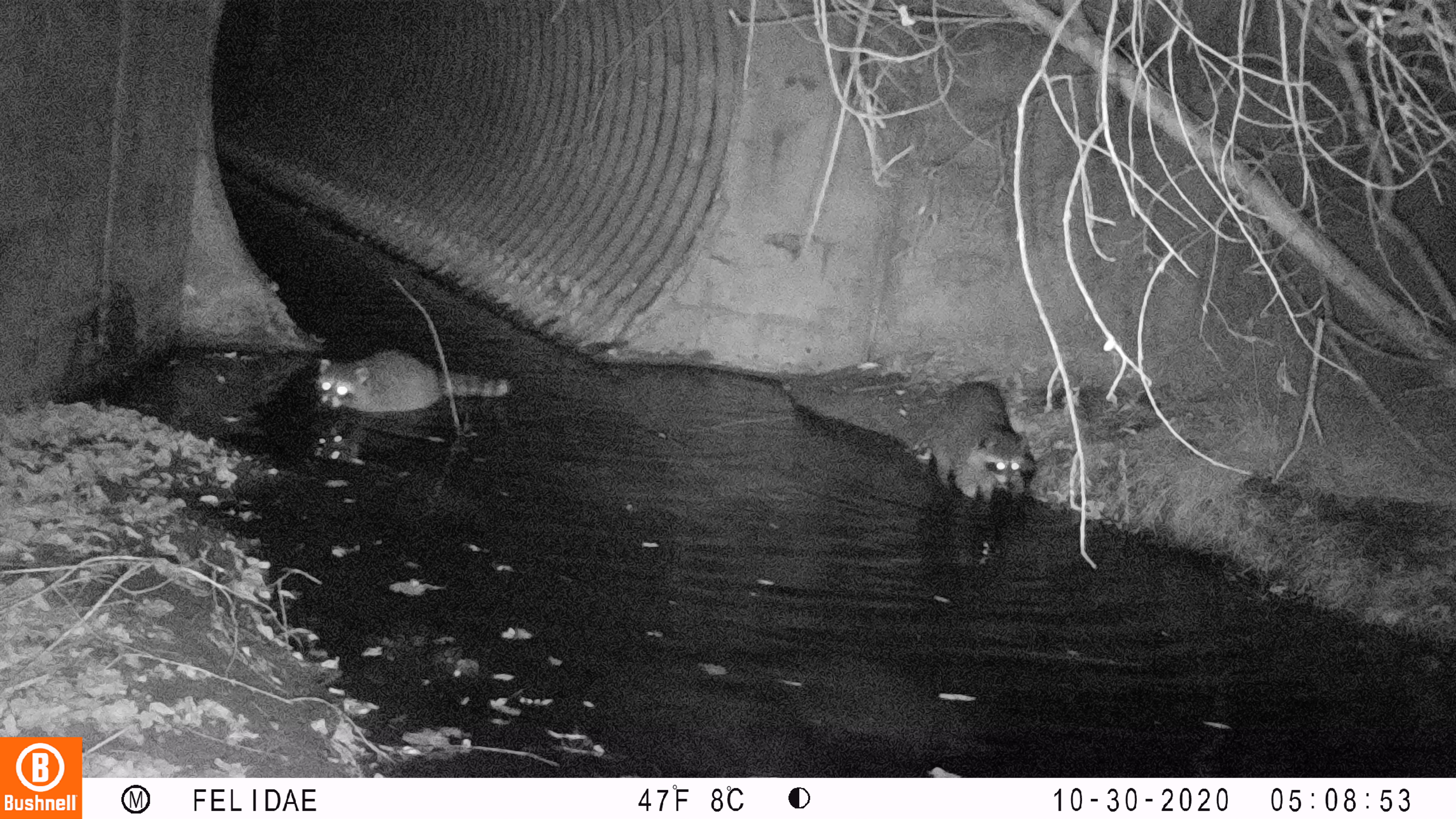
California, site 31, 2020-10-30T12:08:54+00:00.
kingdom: Animalia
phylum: Chordata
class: Mammalia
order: Carnivora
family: Procyonidae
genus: Procyon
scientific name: Procyon lotor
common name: raccoon